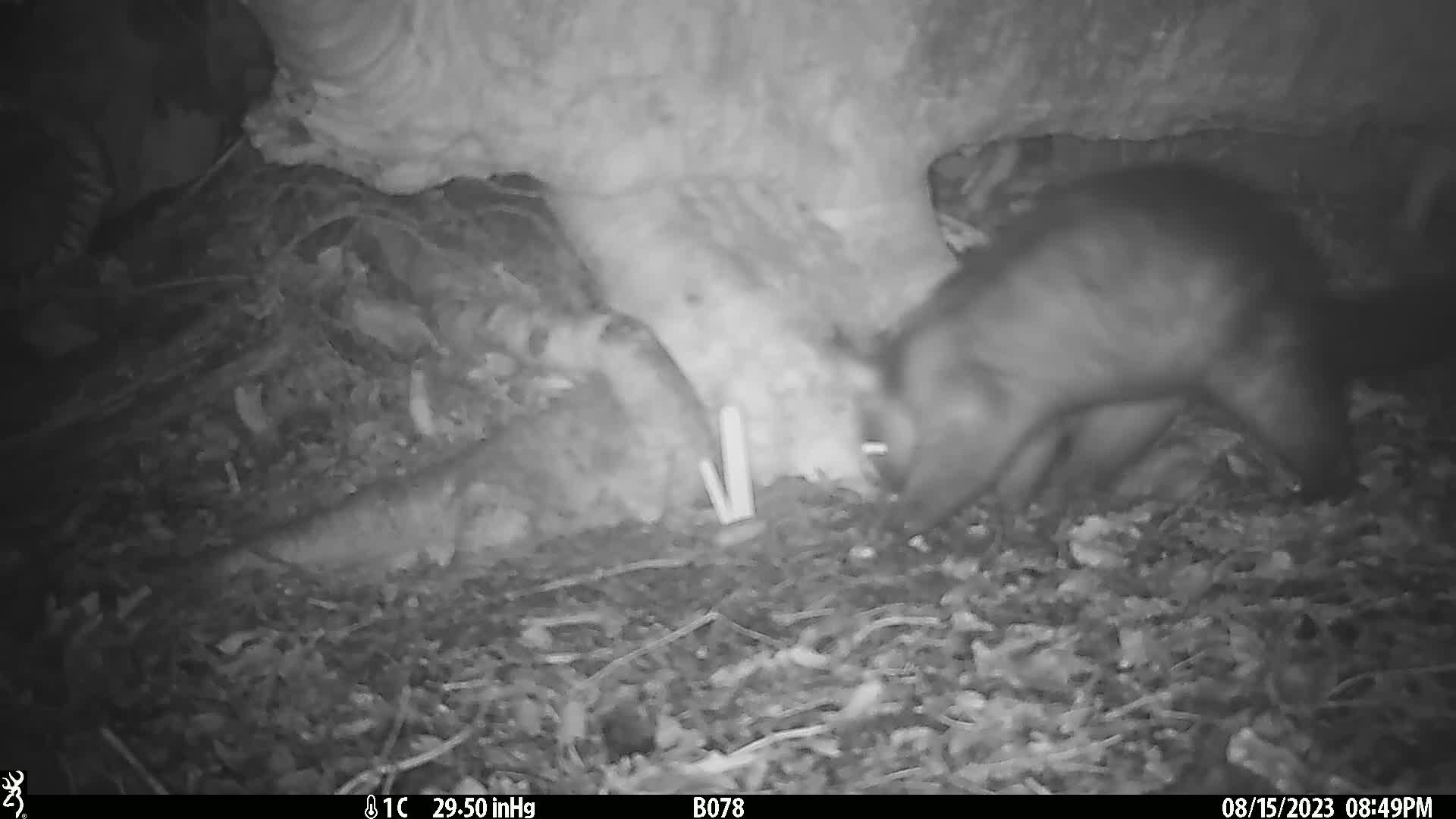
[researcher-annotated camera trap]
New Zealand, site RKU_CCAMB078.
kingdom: Animalia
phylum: Chordata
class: Mammalia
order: Diprotodontia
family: Phalangeridae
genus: Trichosurus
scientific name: Trichosurus vulpecula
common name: common brushtail possum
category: possum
Possum (common brushtail possum) (Trichosurus vulpecula).